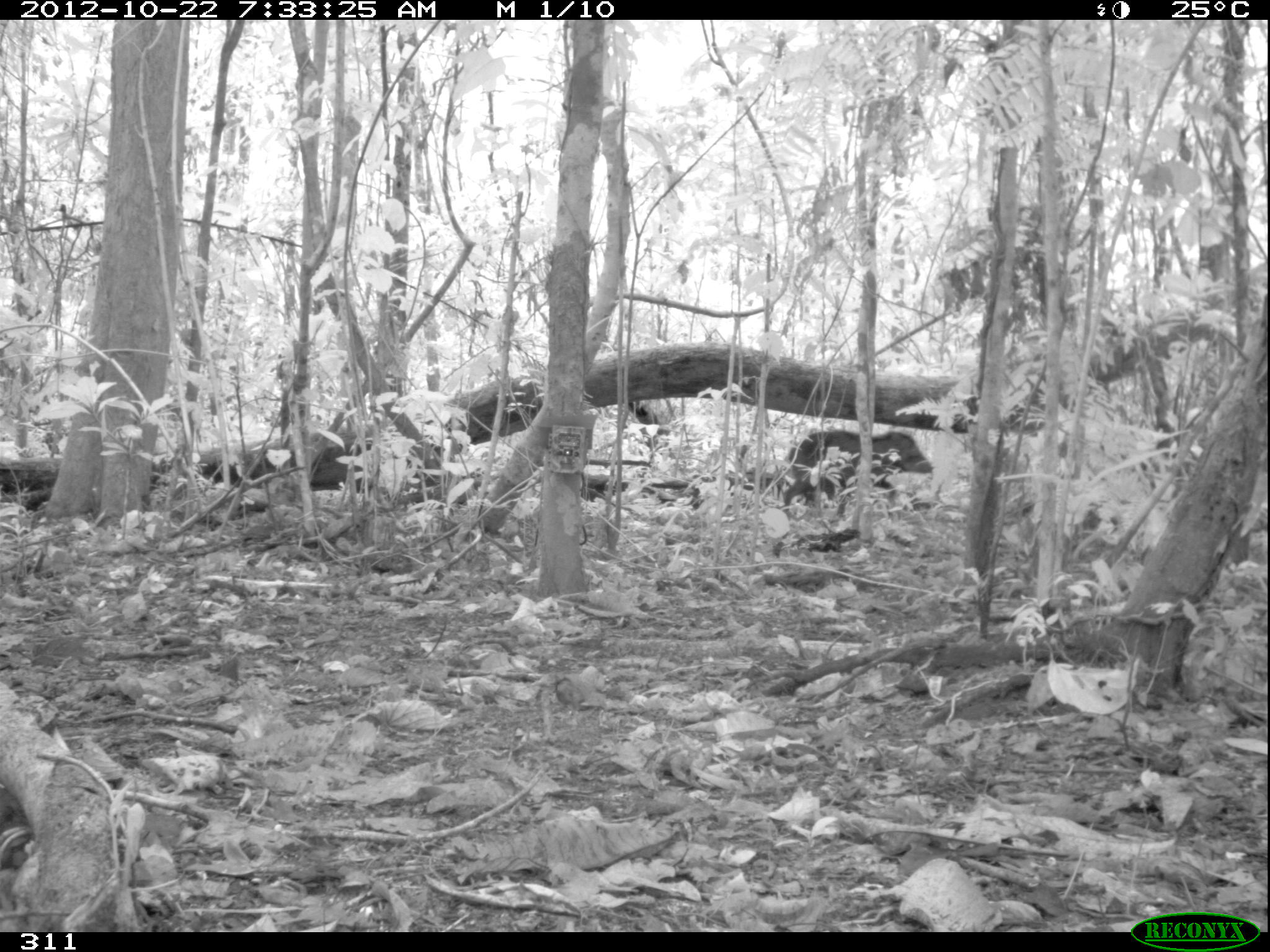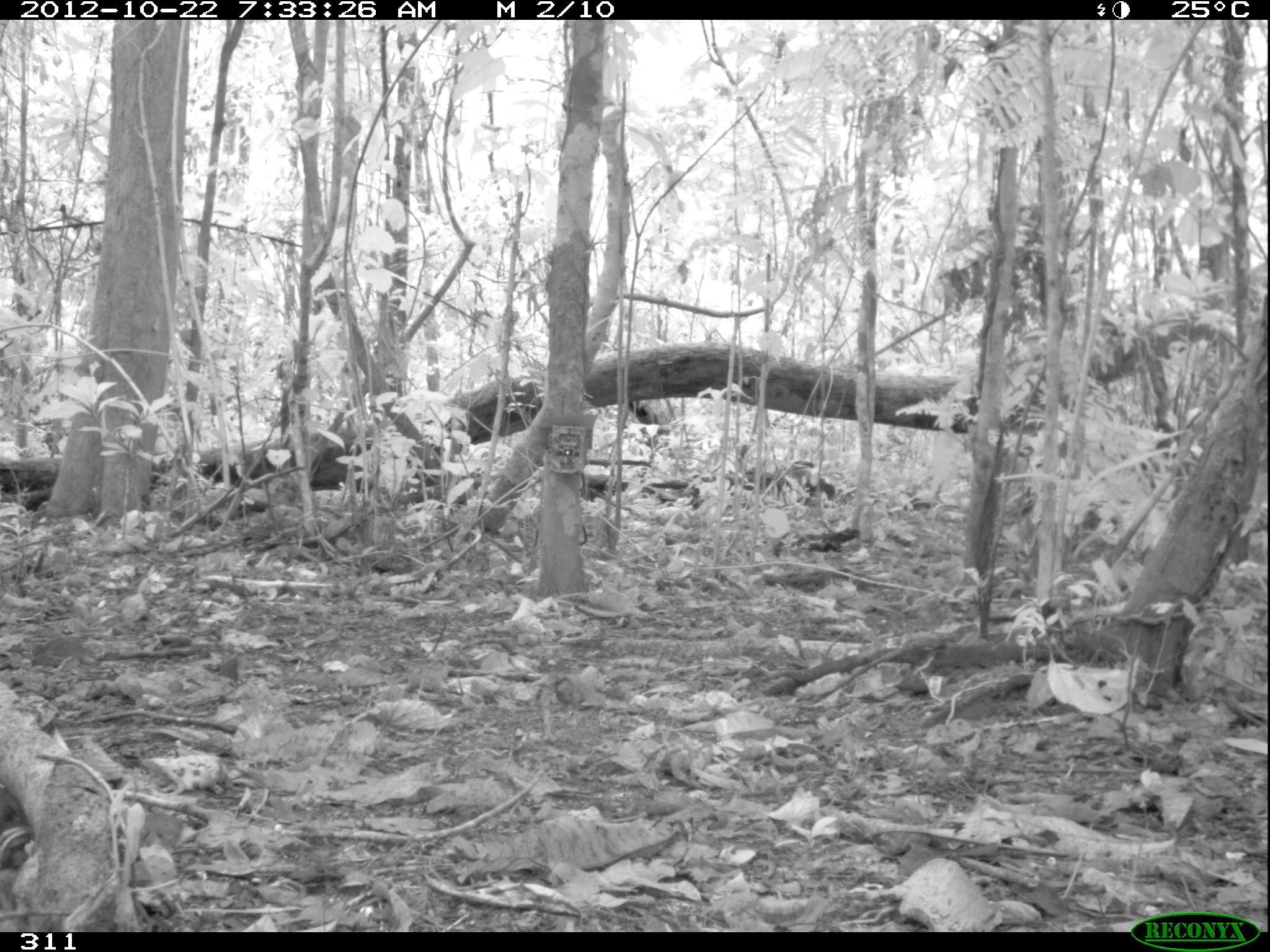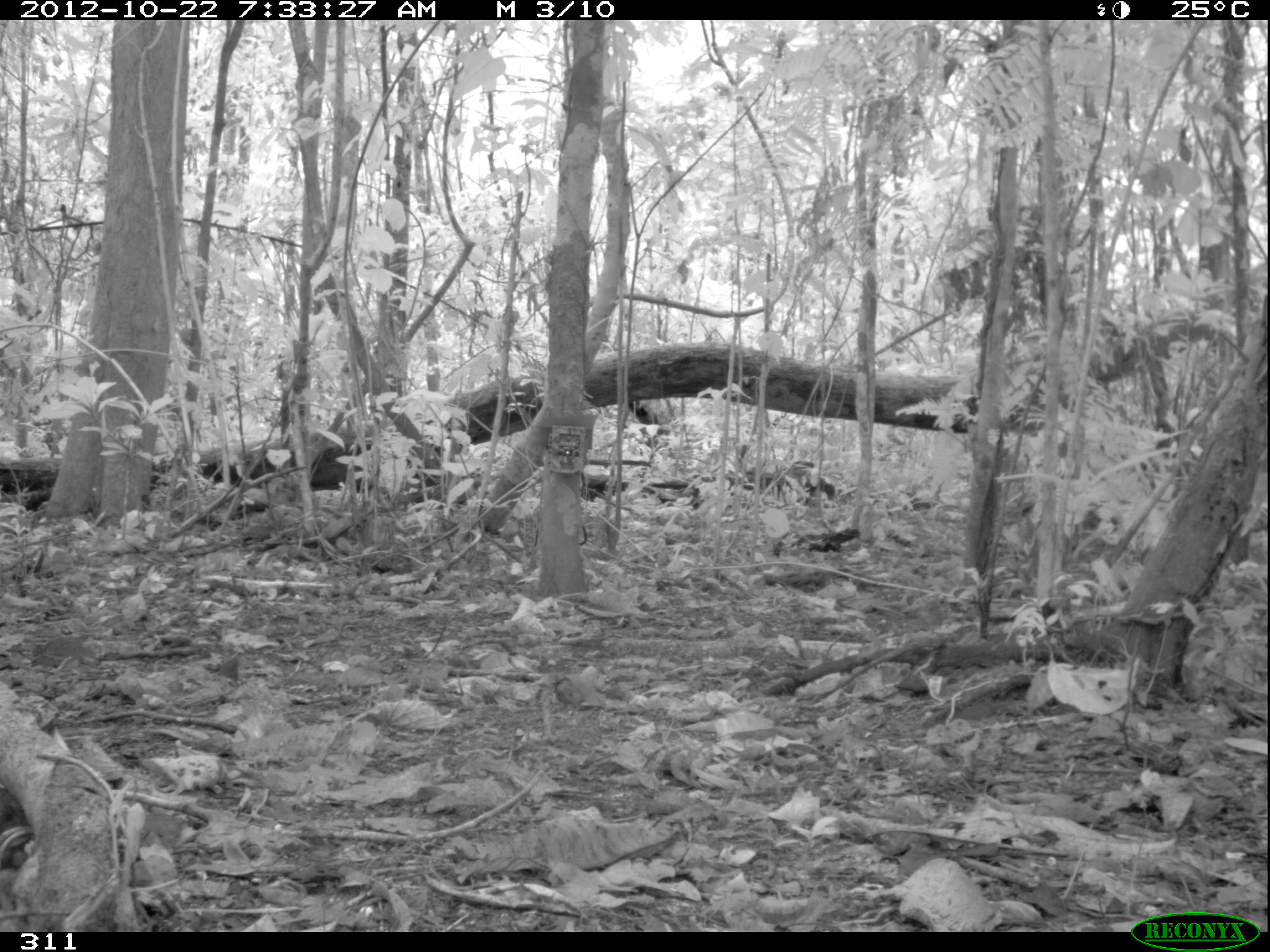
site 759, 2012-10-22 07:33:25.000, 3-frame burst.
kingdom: Animalia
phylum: Chordata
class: Mammalia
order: Artiodactyla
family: Tayassuidae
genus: Tayassu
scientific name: Tayassu pecari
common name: white-lipped peccary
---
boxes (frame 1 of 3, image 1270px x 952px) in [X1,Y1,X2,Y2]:
tayassu pecari: [782,429,934,515]